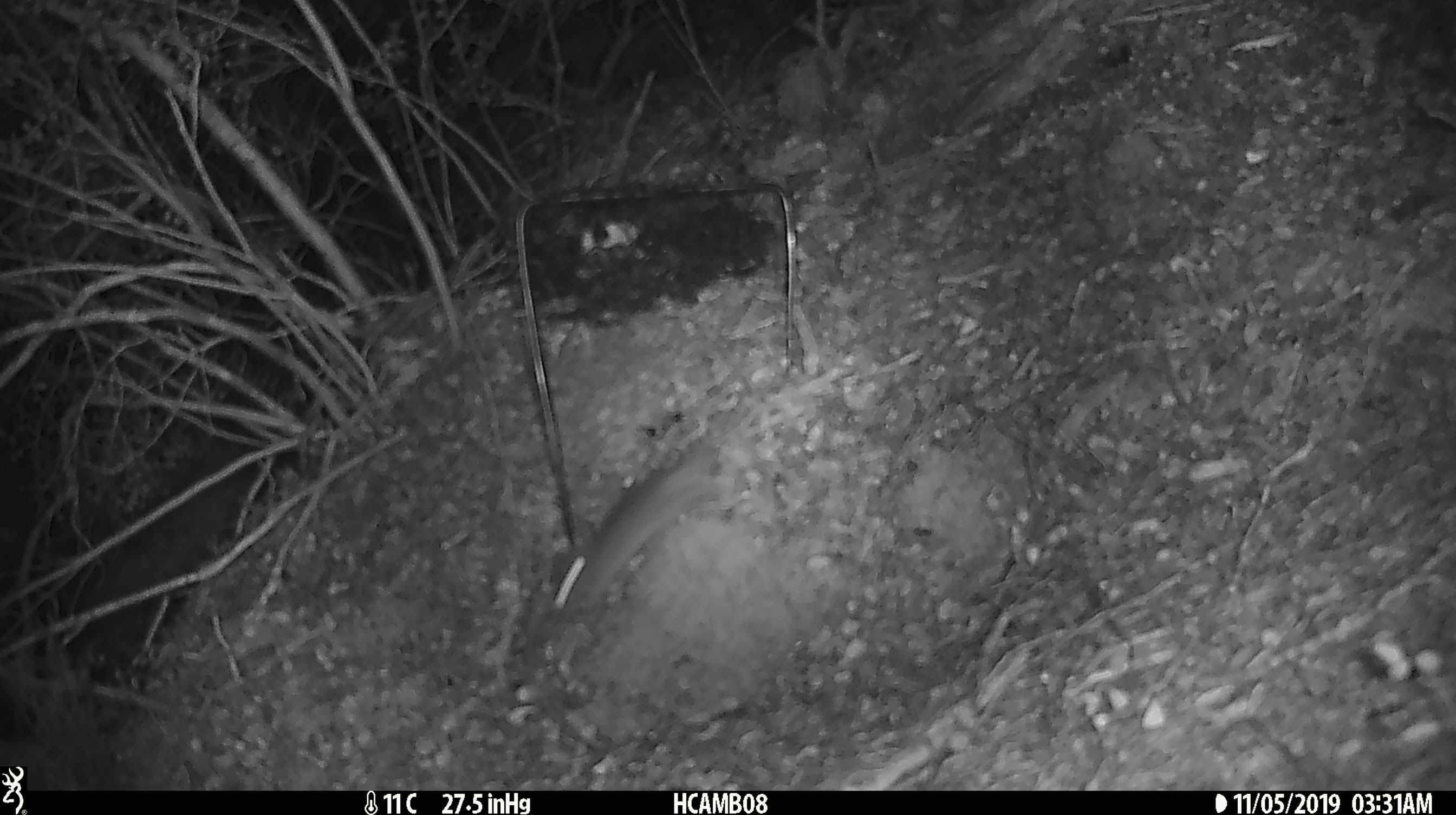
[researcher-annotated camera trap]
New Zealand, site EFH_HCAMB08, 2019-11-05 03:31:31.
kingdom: Animalia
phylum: Chordata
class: Mammalia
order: Rodentia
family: Muridae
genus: Mus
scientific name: Mus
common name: mouse